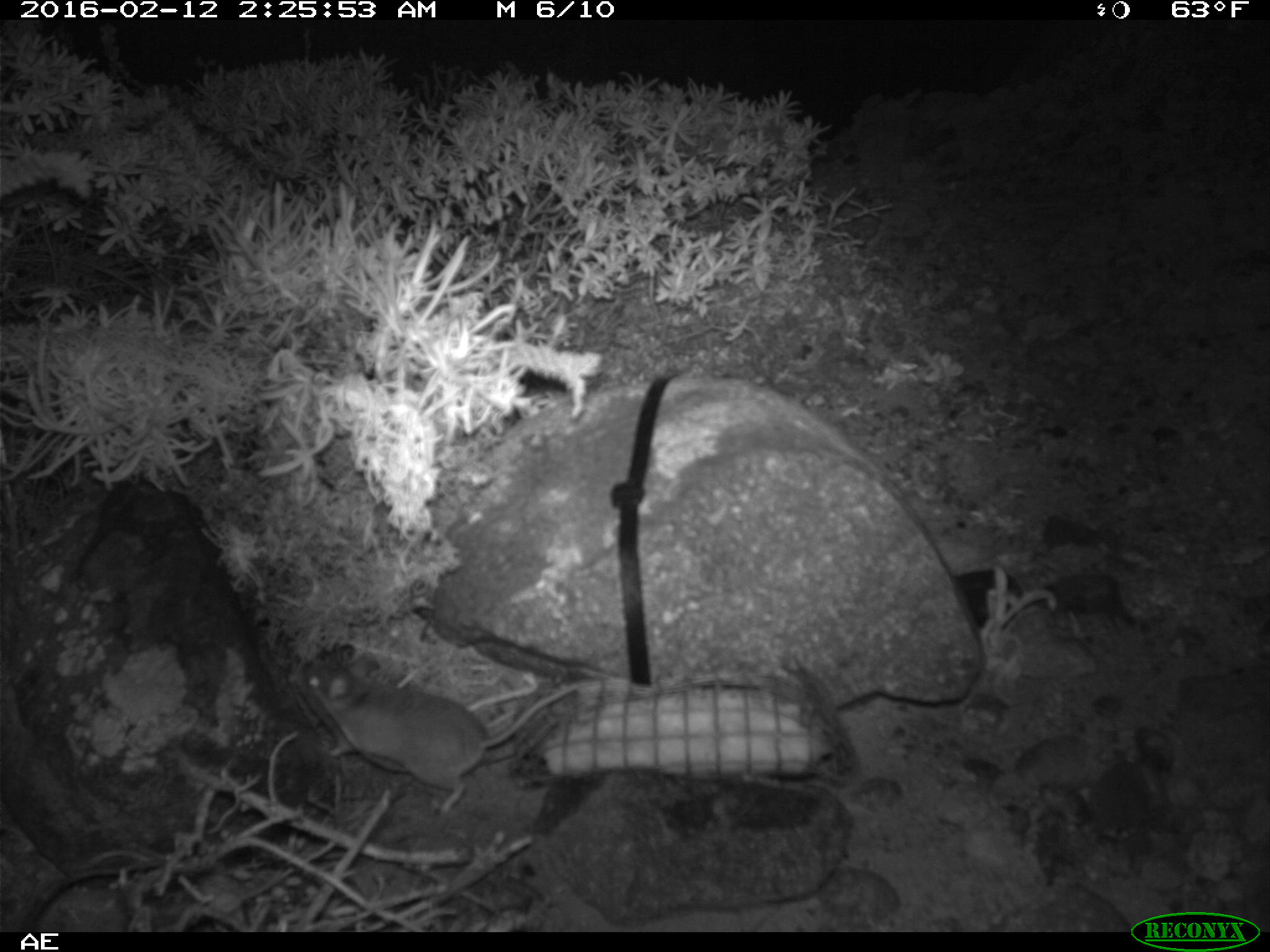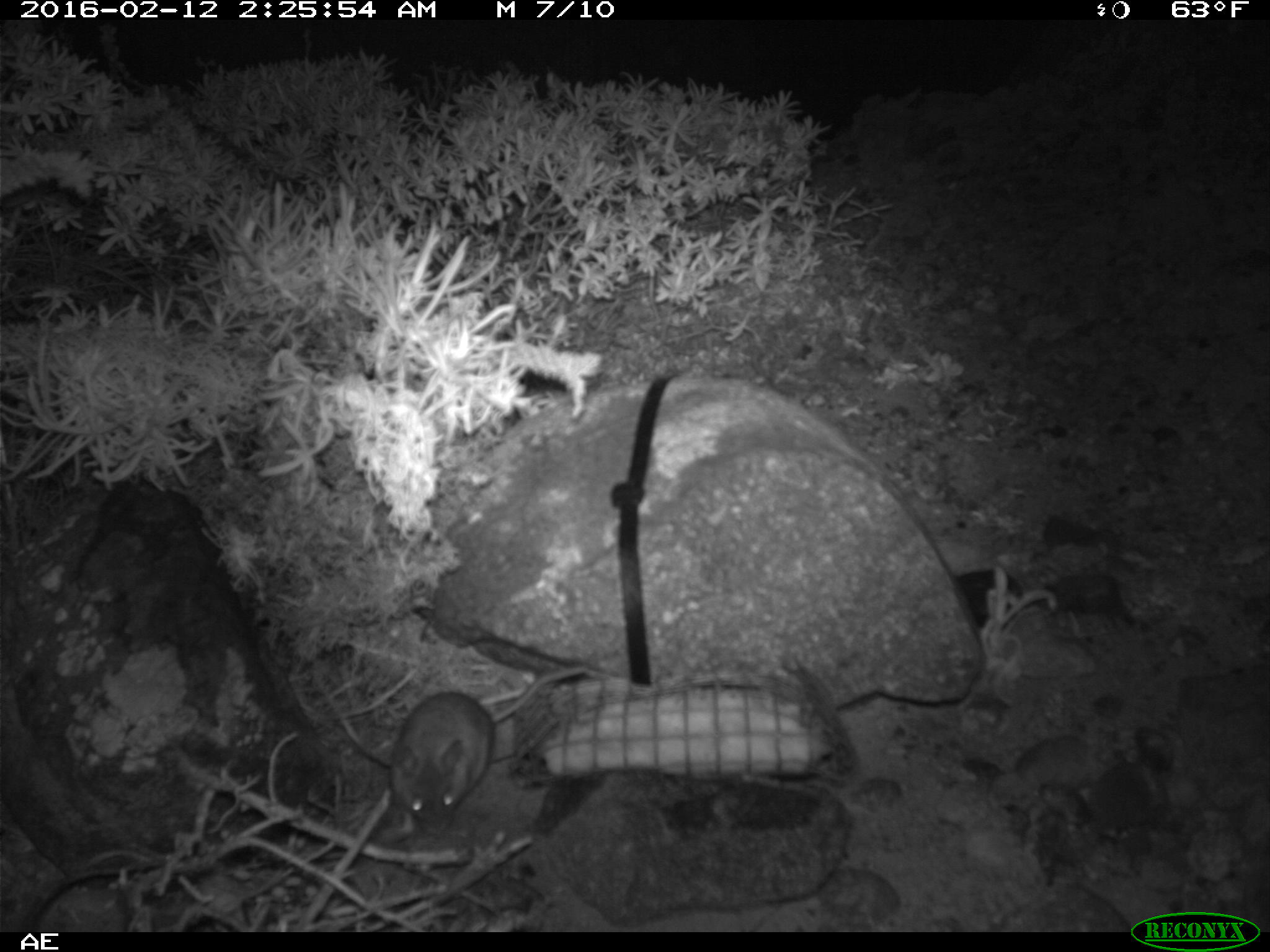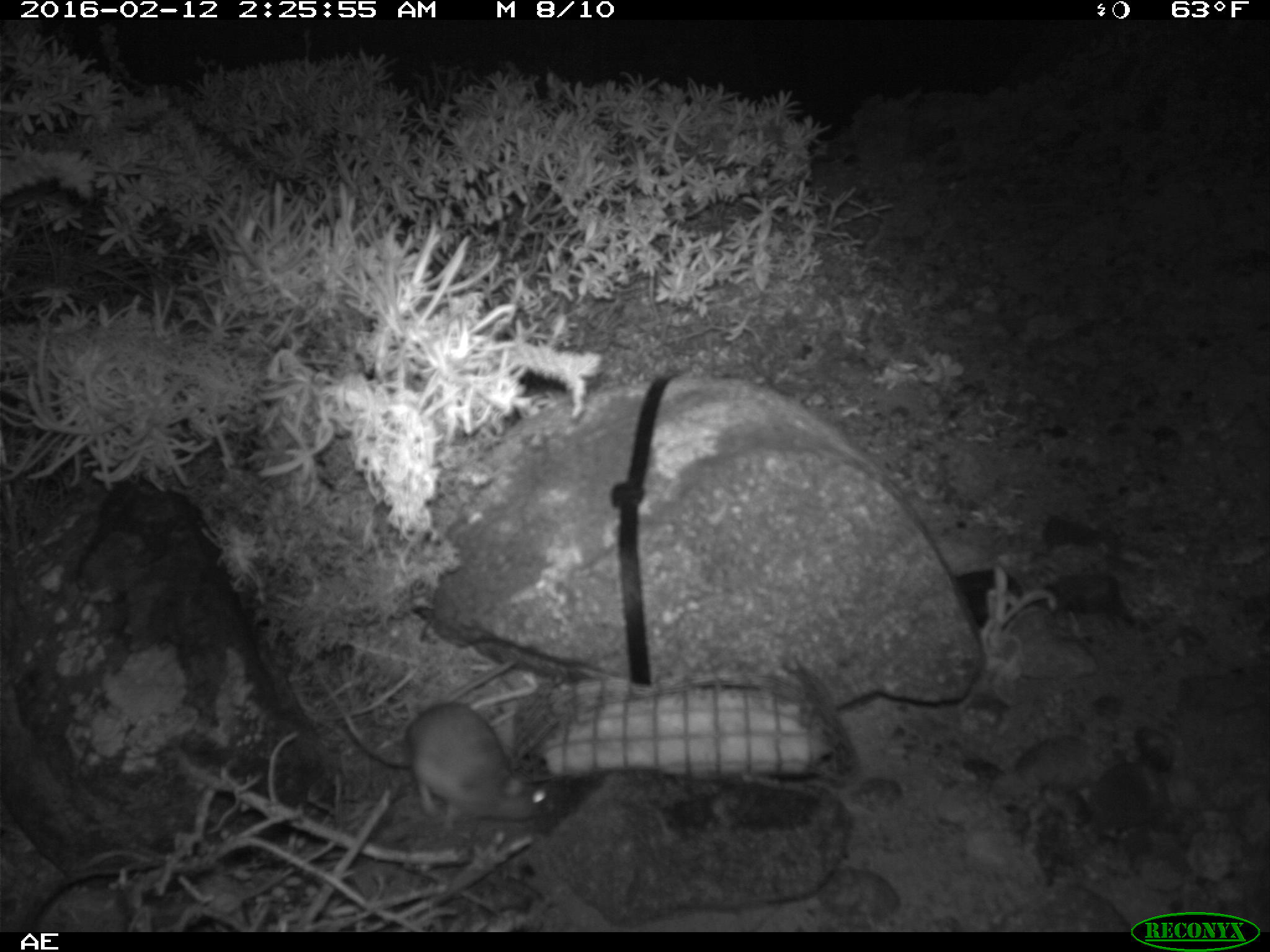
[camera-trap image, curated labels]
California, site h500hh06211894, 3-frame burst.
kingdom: Animalia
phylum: Chordata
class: Mammalia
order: Rodentia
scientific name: Rodentia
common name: rodent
Rodent (Rodentia).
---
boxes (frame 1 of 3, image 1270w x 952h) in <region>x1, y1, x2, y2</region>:
rodent: <region>298, 657, 627, 816</region>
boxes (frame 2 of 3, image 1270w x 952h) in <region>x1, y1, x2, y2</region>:
rodent: <region>388, 666, 587, 834</region>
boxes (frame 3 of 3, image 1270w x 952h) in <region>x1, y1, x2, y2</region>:
rodent: <region>311, 663, 552, 826</region>